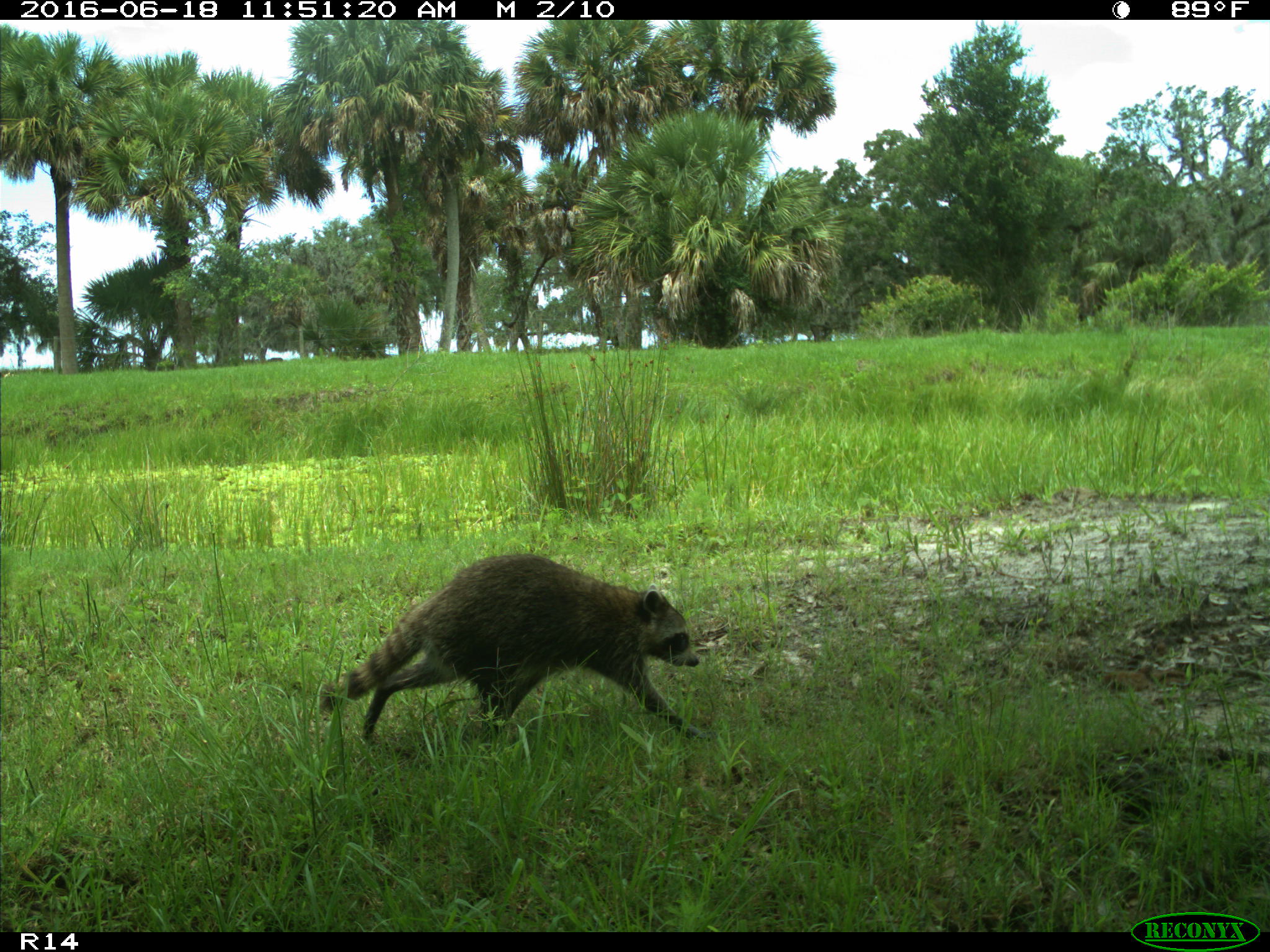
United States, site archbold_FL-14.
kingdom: Animalia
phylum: Chordata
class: Mammalia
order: Carnivora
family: Procyonidae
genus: Procyon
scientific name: Procyon lotor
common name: common raccoon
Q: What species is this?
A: Procyon lotor (common raccoon).